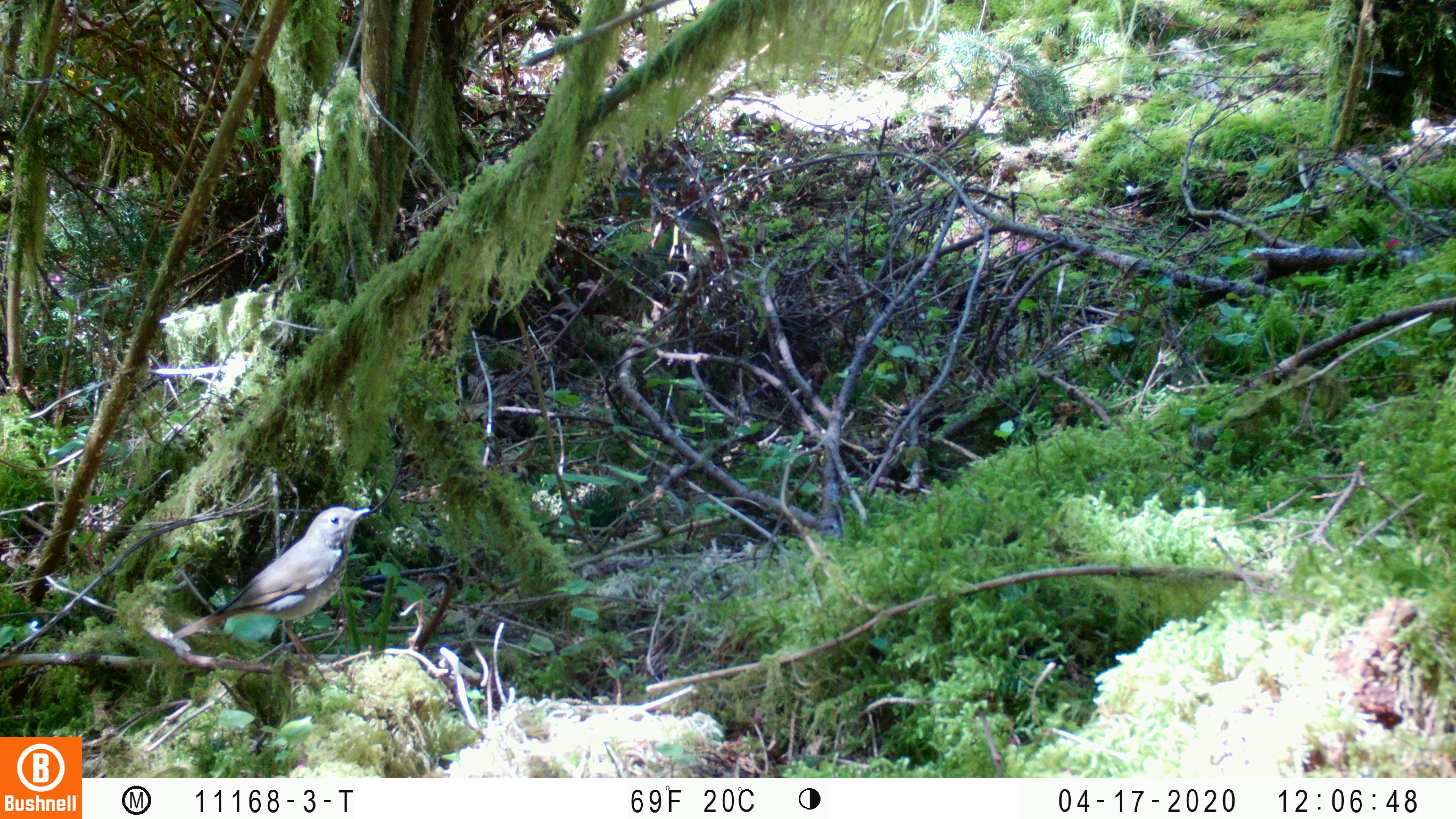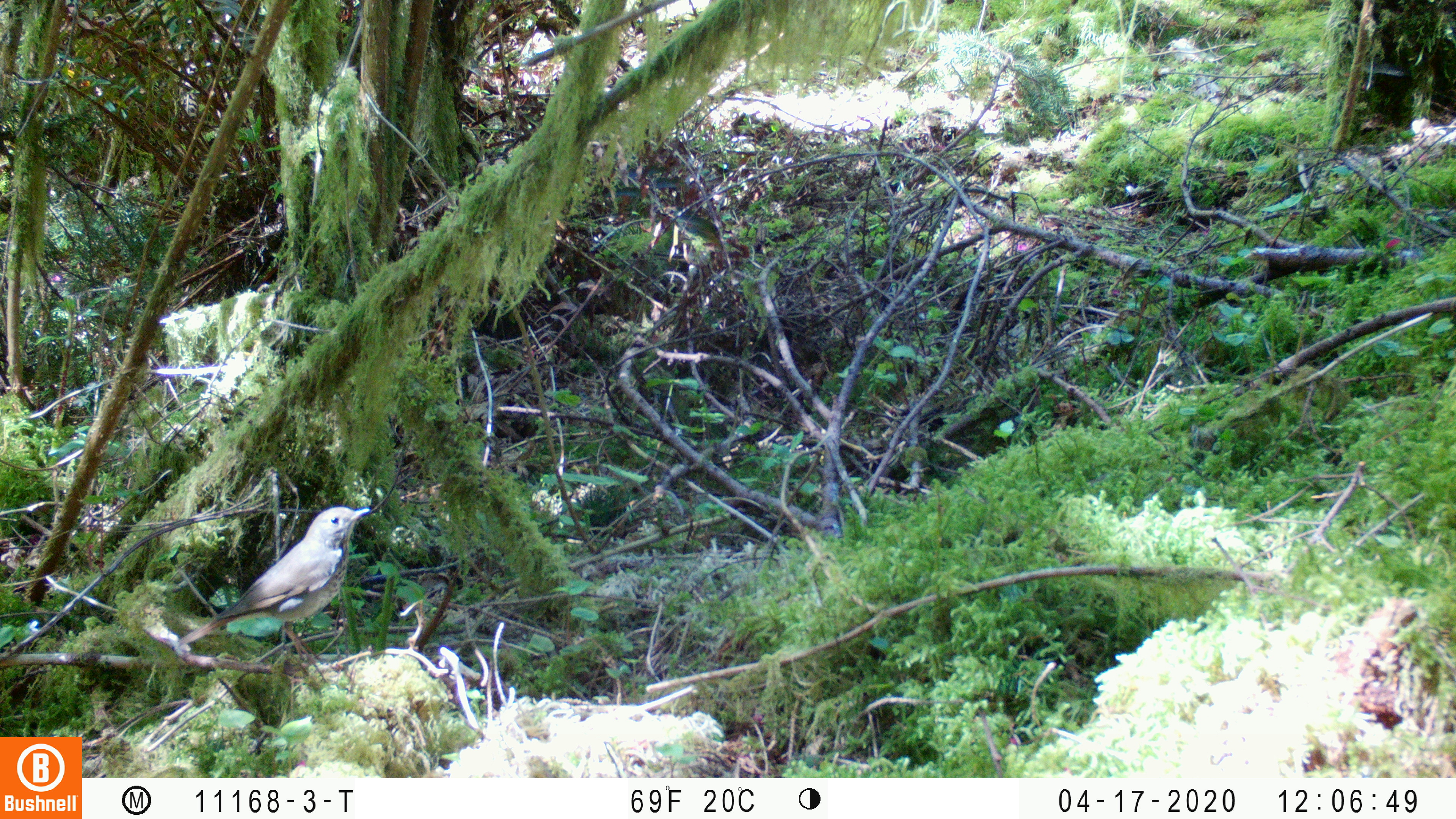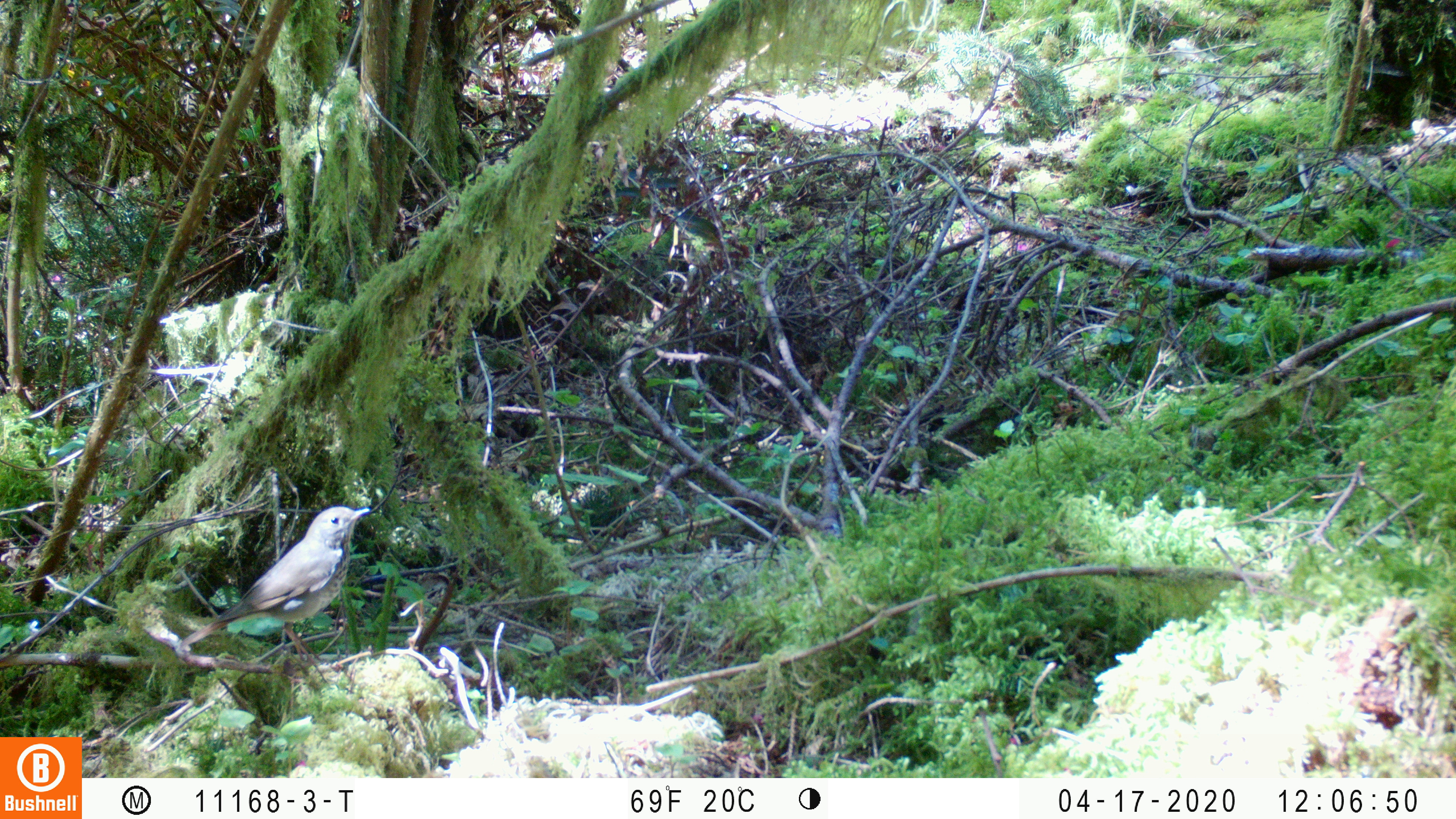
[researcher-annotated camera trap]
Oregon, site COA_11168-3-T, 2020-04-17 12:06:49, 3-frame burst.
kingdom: Animalia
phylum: Chordata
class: Aves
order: Passeriformes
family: Turdidae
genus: Catharus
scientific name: Catharus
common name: brown thrushes and nightingale-thrushes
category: catharus species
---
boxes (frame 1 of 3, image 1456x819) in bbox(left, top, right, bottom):
catharus species: bbox(166, 498, 377, 677)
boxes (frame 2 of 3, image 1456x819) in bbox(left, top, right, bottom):
catharus species: bbox(172, 501, 376, 674)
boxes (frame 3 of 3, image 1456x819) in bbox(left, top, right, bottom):
catharus species: bbox(175, 501, 372, 679)